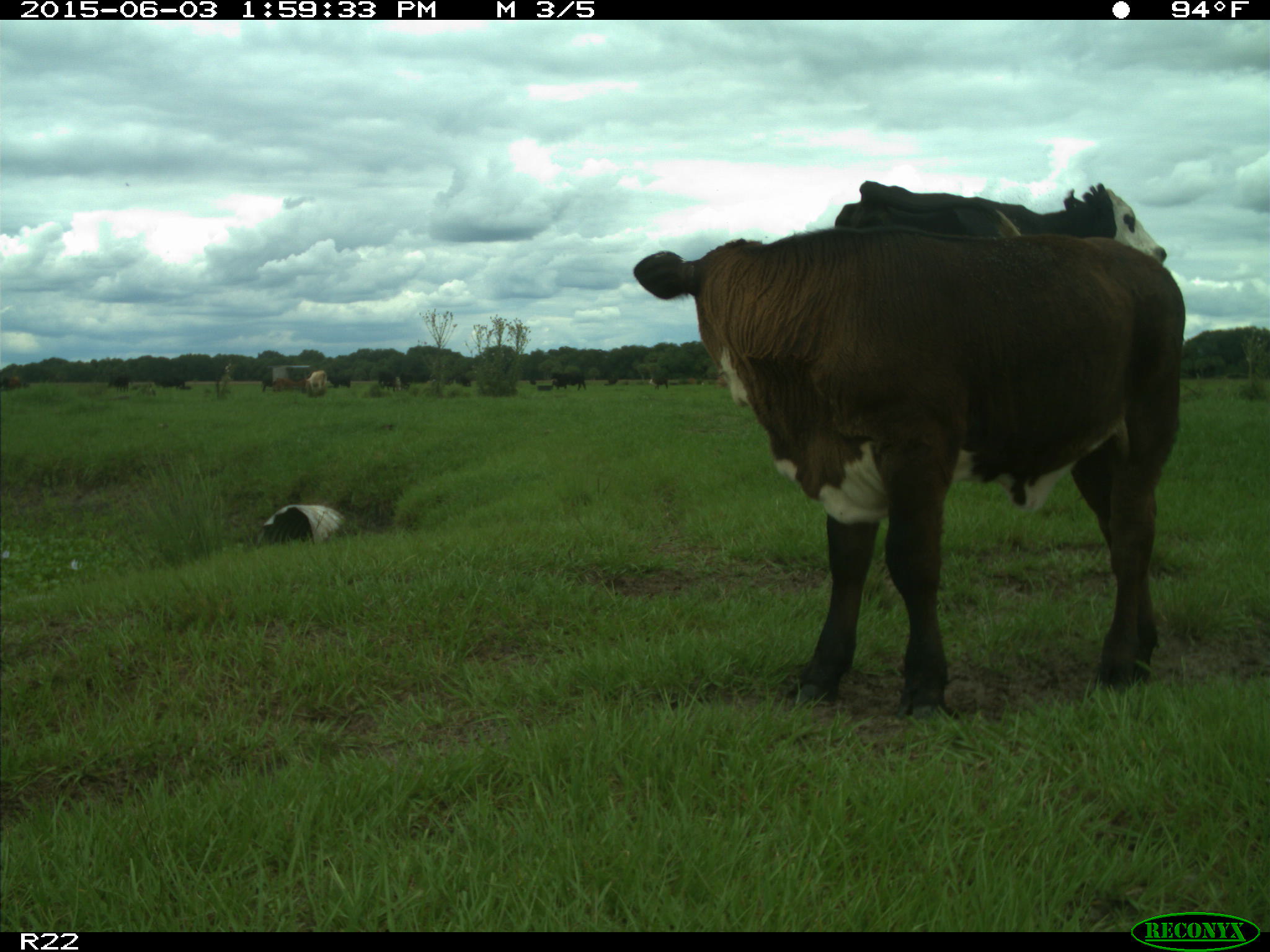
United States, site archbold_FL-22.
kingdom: Animalia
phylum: Chordata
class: Mammalia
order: Artiodactyla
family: Bovidae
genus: Bos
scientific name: Bos taurus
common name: domestic cow